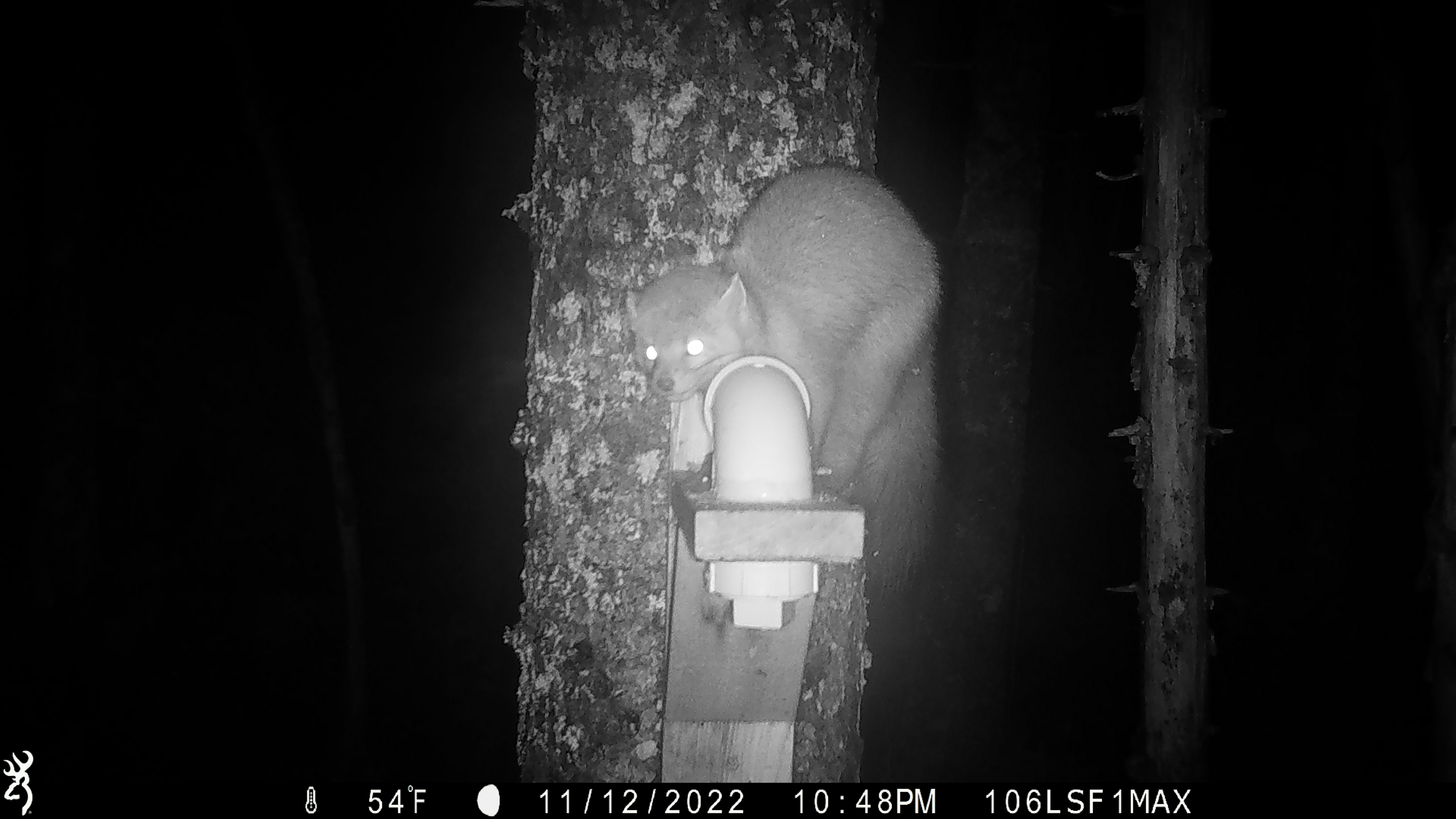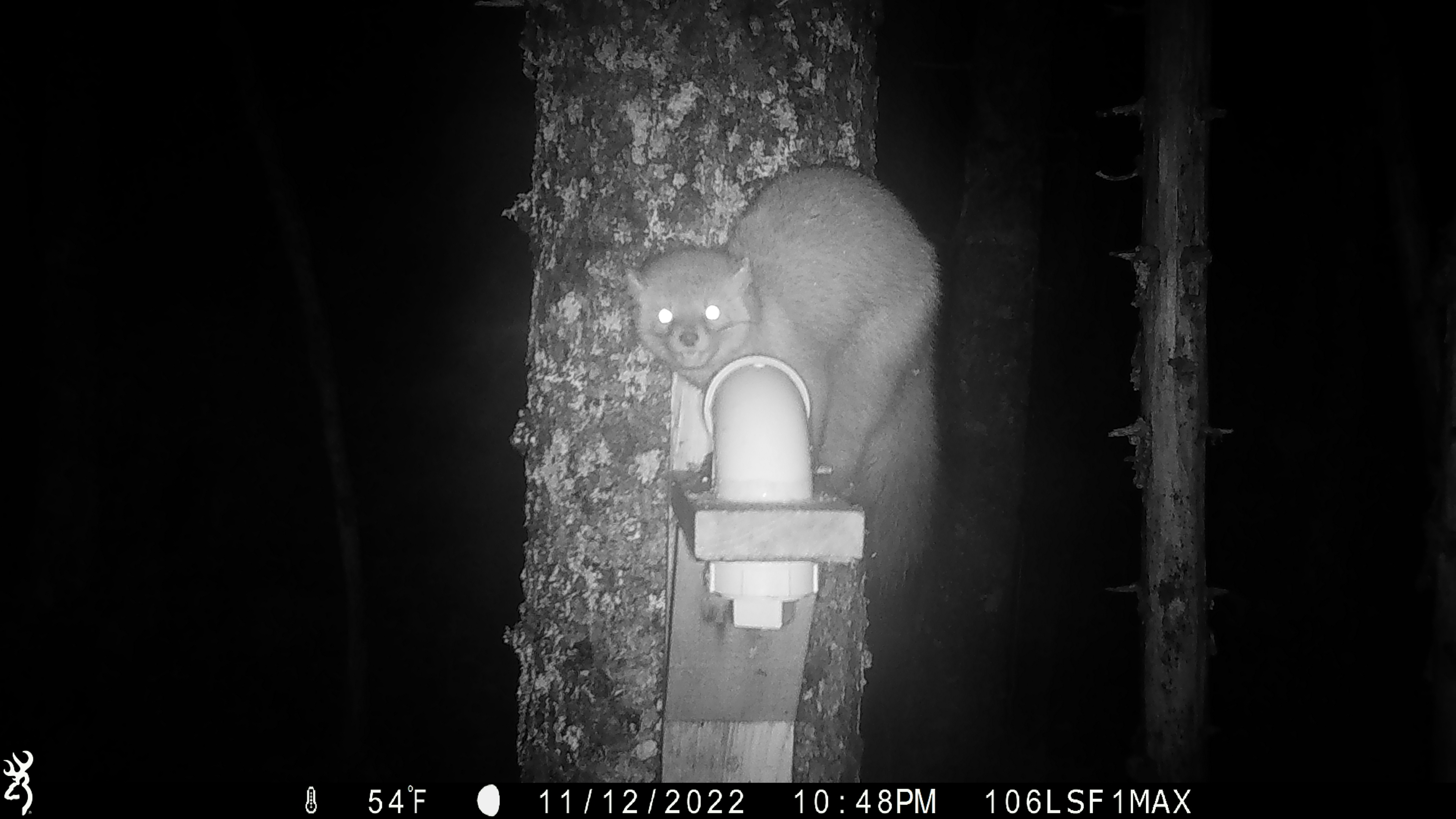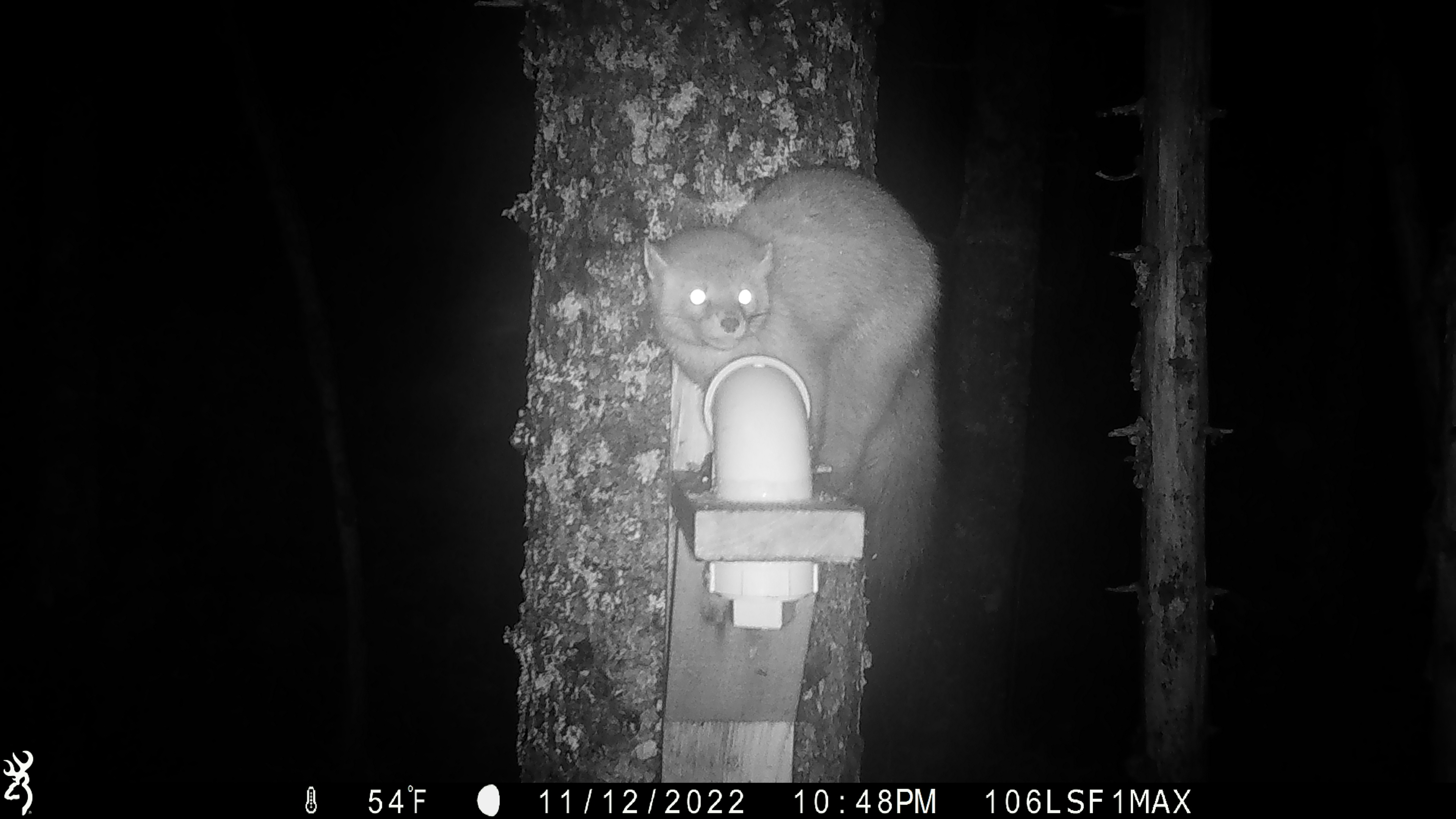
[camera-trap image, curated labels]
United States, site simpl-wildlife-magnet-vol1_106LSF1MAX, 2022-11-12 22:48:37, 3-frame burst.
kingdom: Animalia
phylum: Chordata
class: Mammalia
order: Carnivora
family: Mustelidae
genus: Martes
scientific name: Martes americana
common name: american marten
American marten (Martes americana).